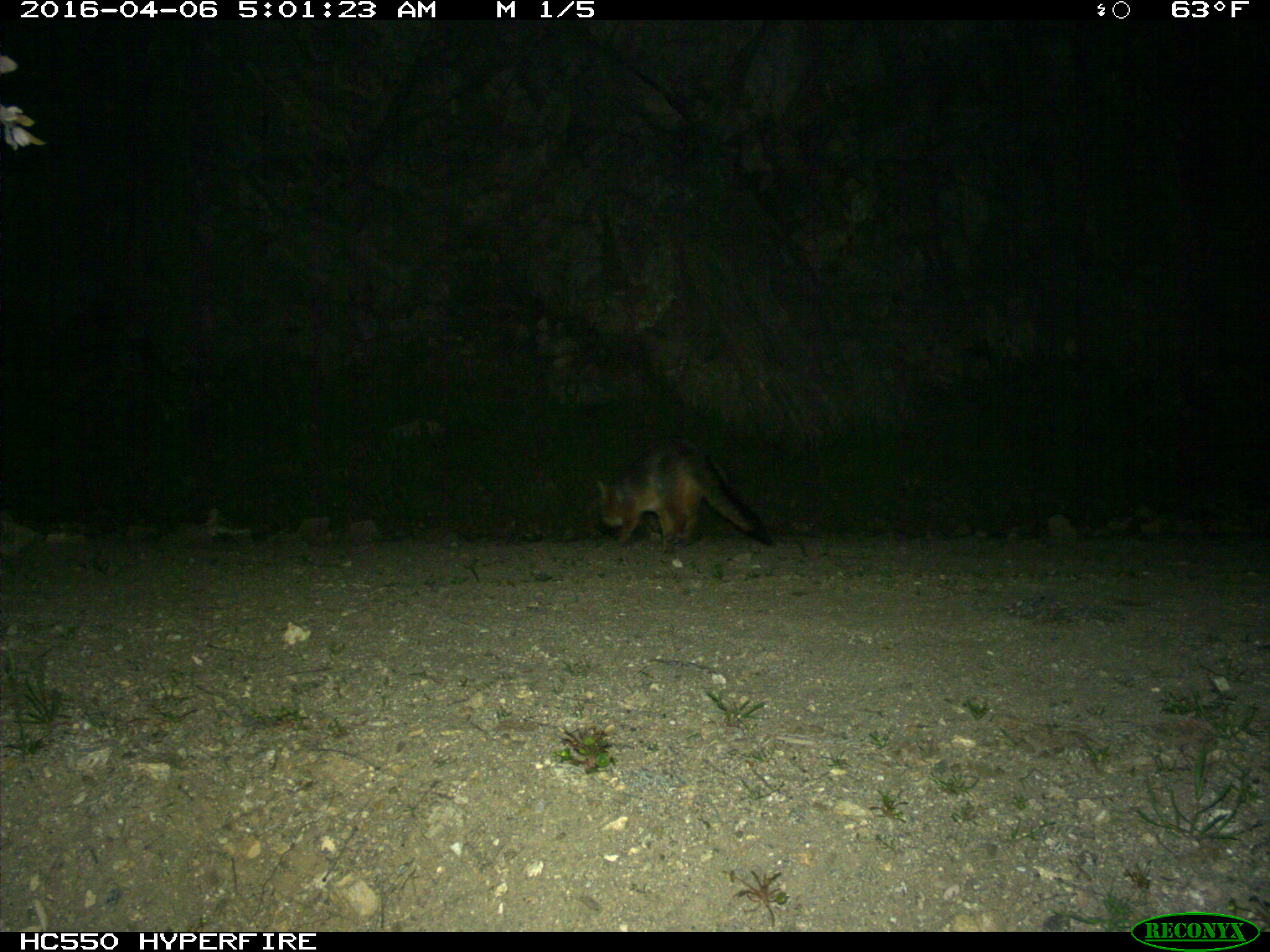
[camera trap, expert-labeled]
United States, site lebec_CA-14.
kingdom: Animalia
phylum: Chordata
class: Mammalia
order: Carnivora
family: Canidae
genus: Urocyon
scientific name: Urocyon cinereoargenteus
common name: gray fox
Urocyon cinereoargenteus (gray fox).